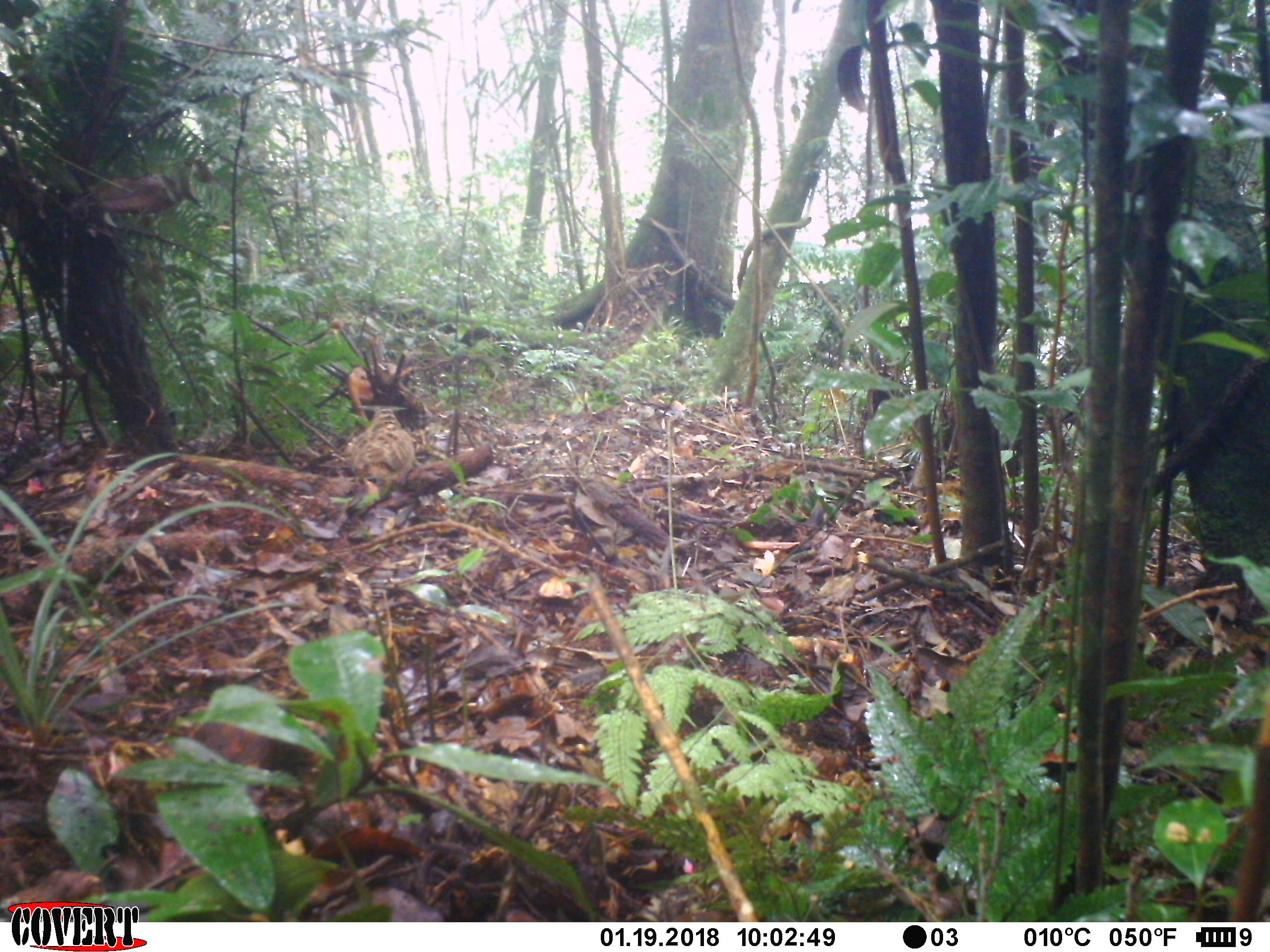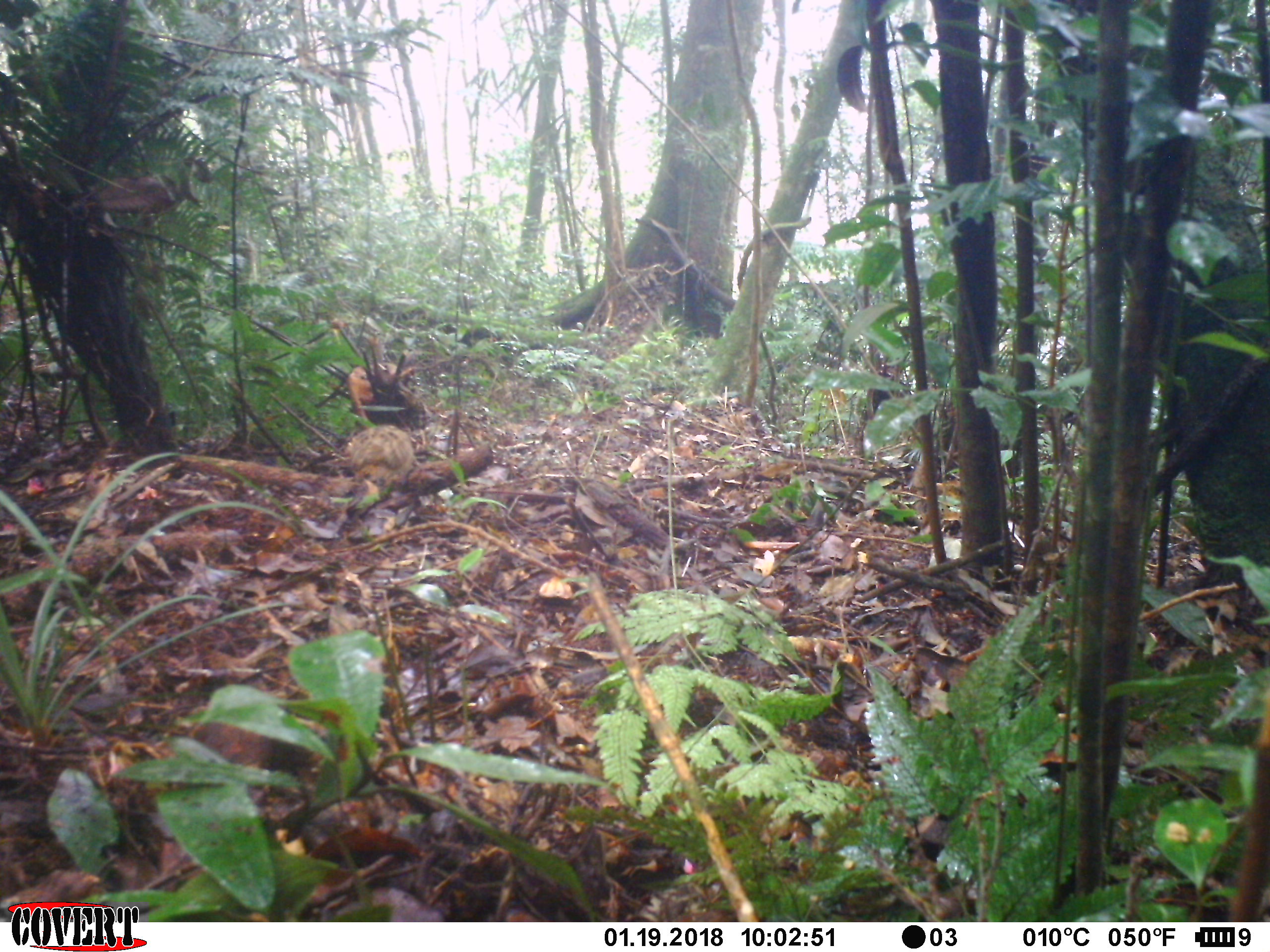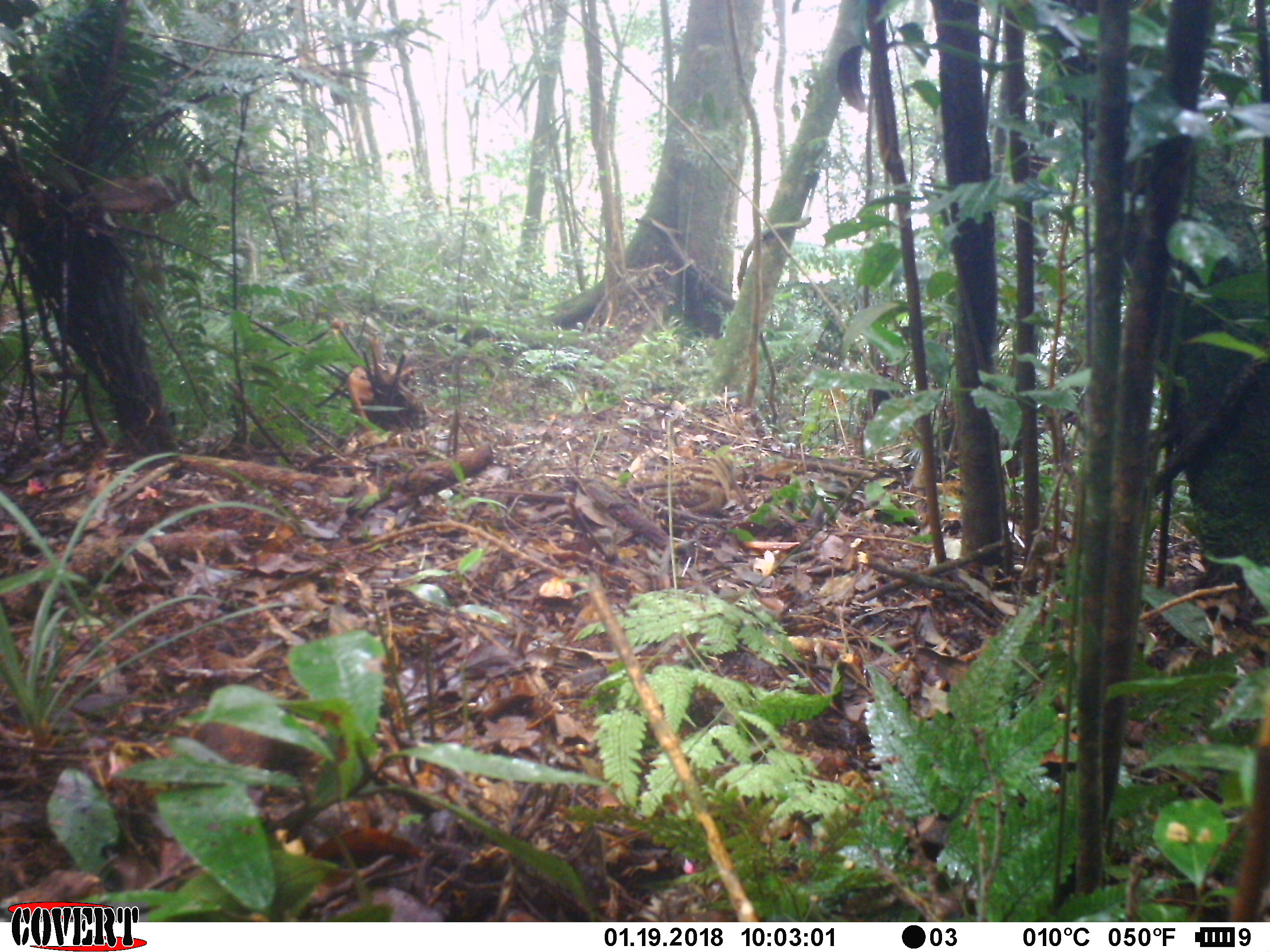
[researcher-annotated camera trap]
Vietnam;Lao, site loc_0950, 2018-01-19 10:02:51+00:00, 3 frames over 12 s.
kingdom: Animalia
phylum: Chordata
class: Aves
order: Charadriiformes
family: Scolopacidae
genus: Scolopax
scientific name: Scolopax rusticola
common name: eurasian woodcock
Eurasian woodcock (Scolopax rusticola). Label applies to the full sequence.